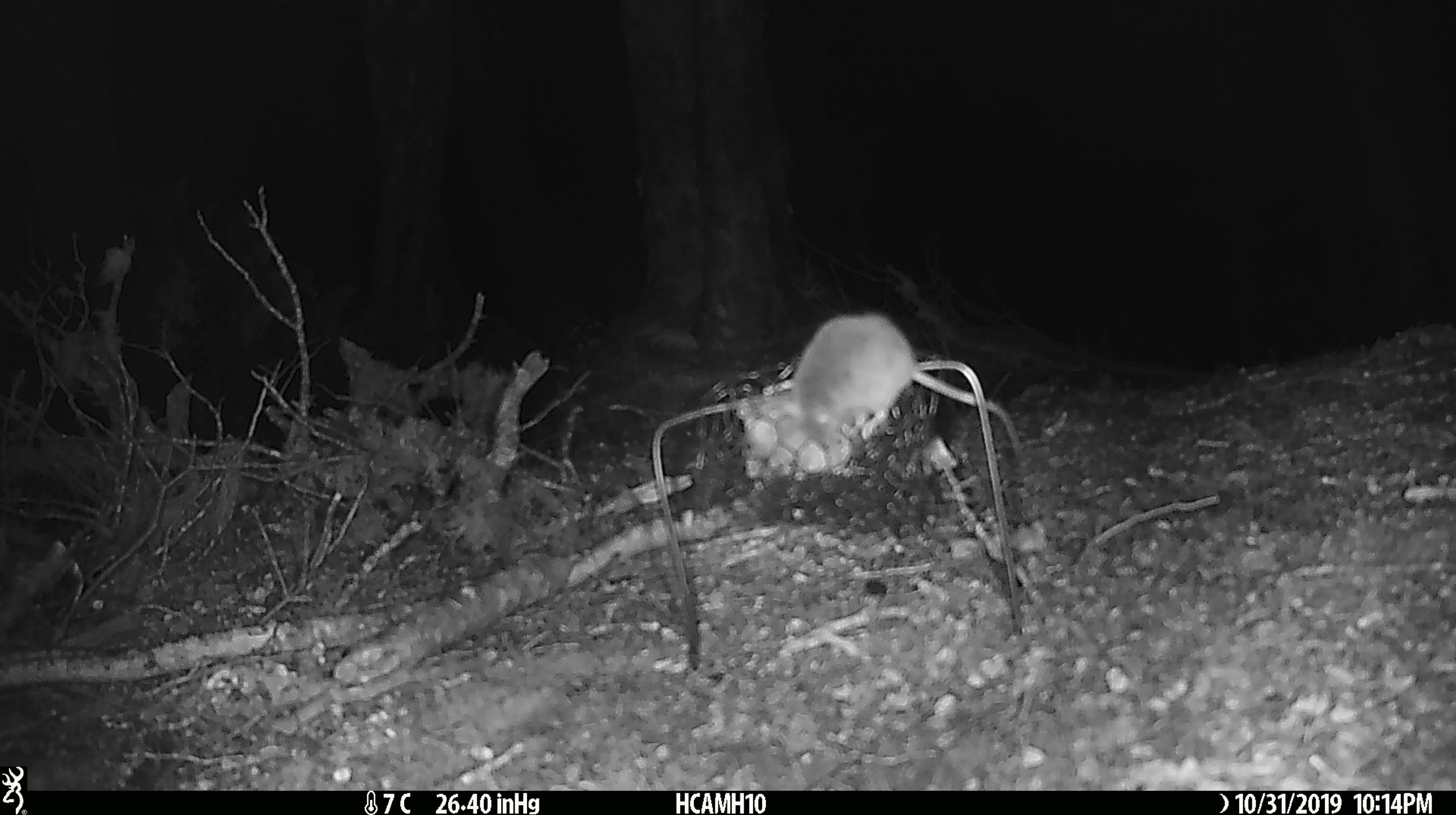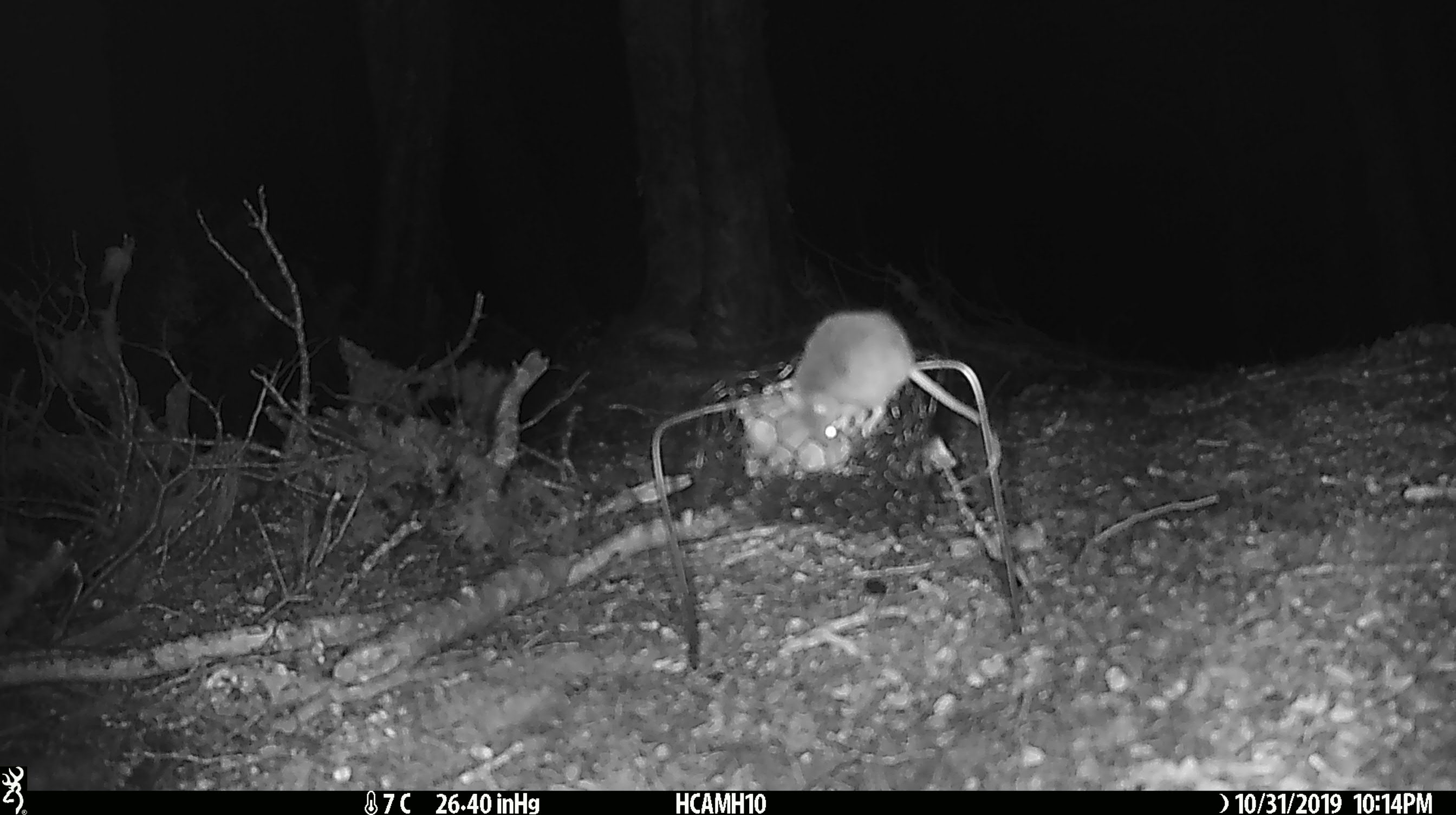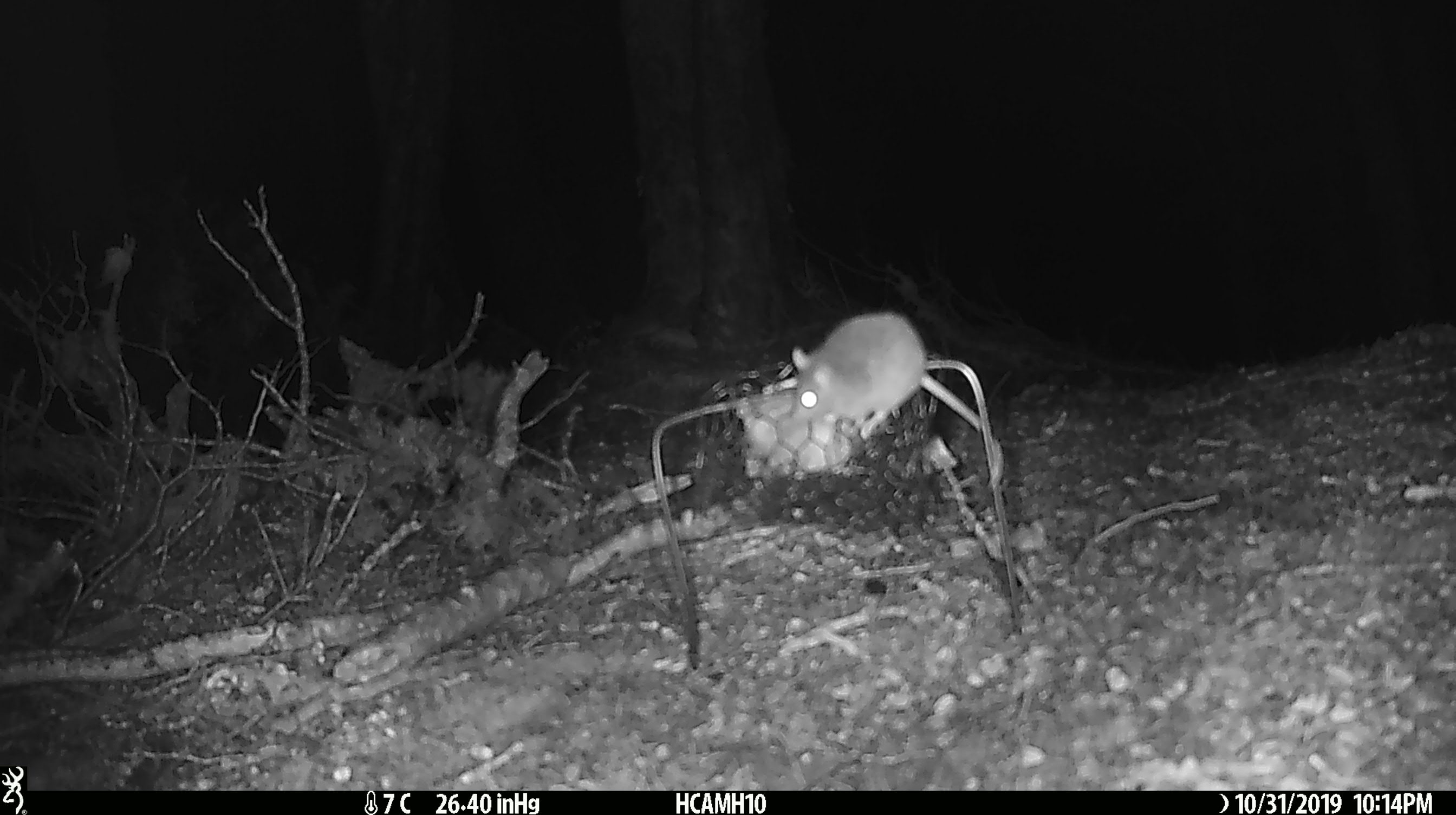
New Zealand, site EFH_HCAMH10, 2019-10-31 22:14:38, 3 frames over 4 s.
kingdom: Animalia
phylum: Chordata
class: Mammalia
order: Rodentia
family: Muridae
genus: Mus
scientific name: Mus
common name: mouse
Mouse (Mus).